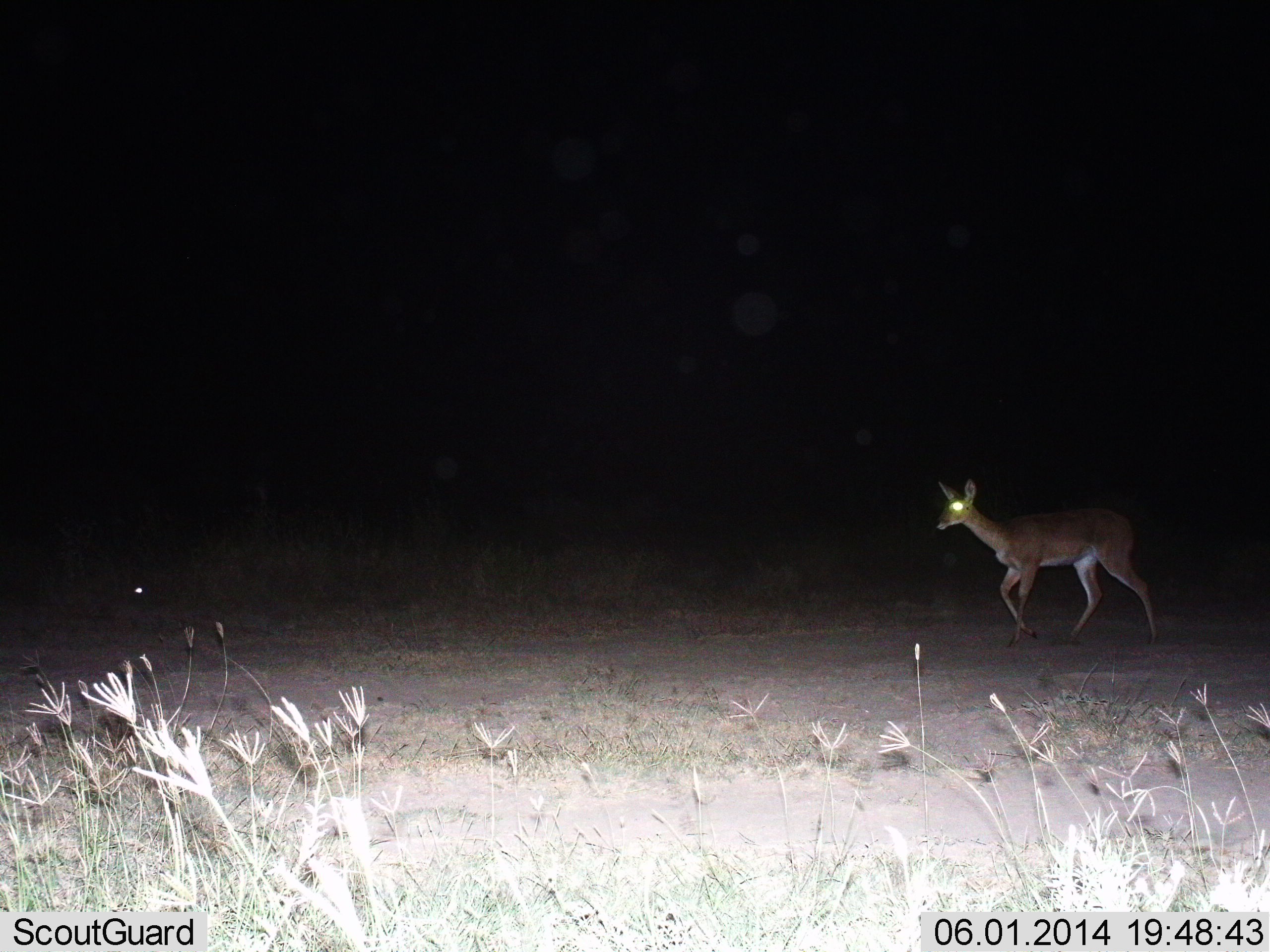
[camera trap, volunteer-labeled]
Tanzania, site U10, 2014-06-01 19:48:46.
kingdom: Animalia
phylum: Chordata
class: Mammalia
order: Artiodactyla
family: Bovidae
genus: Redunca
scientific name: Redunca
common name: reedbuck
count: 1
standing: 24%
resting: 0%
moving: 88%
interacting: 0%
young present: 0%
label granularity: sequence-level